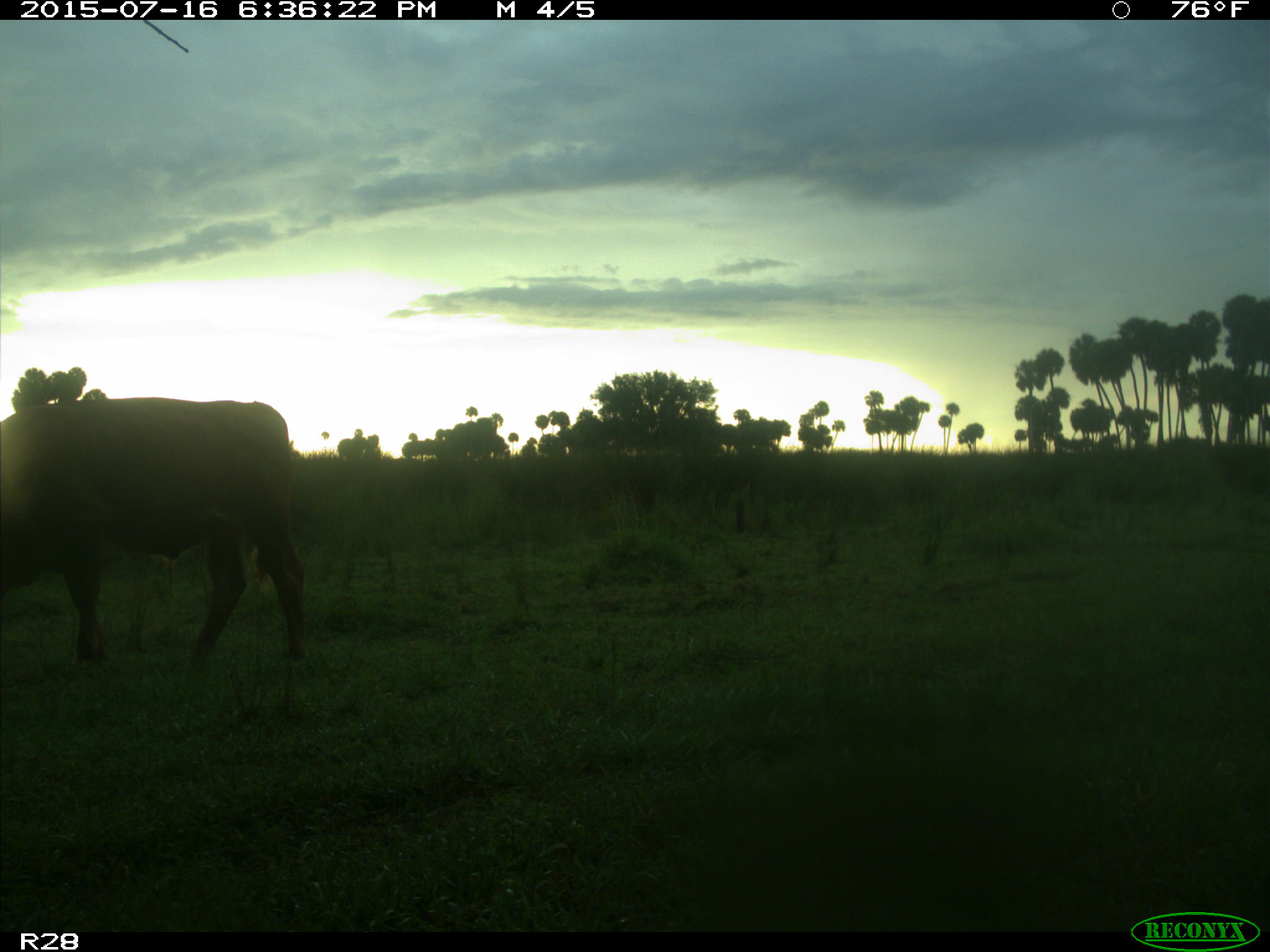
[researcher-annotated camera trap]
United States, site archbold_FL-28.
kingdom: Animalia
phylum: Chordata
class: Mammalia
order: Artiodactyla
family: Bovidae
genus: Bos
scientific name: Bos taurus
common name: domestic cow